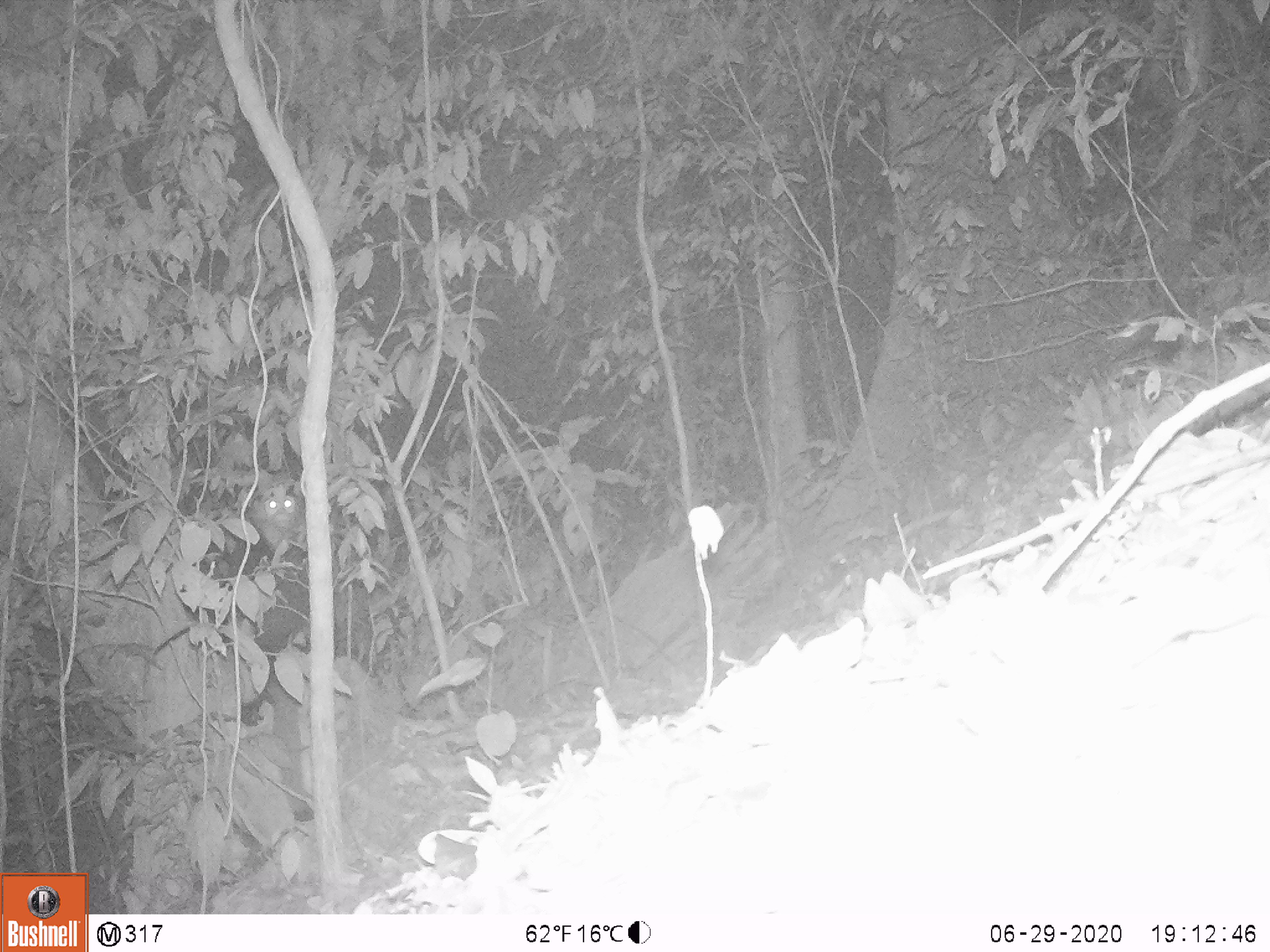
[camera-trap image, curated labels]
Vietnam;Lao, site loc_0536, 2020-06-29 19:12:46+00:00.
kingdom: Animalia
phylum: Chordata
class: Mammalia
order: Primates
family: Cercopithecidae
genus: Pygathrix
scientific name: Pygathrix nemaeus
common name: red-shanked douc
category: red shanked douc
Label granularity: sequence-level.